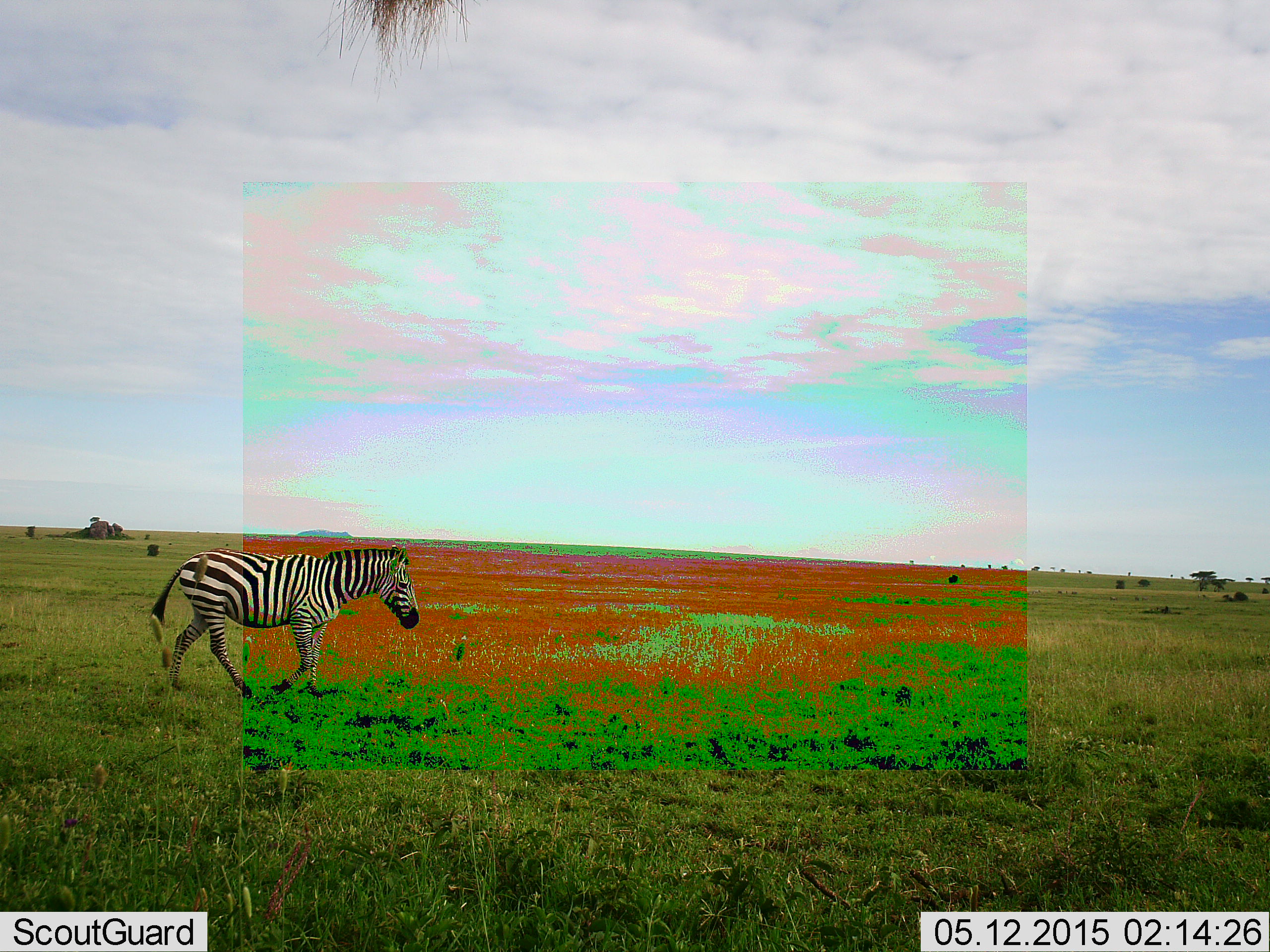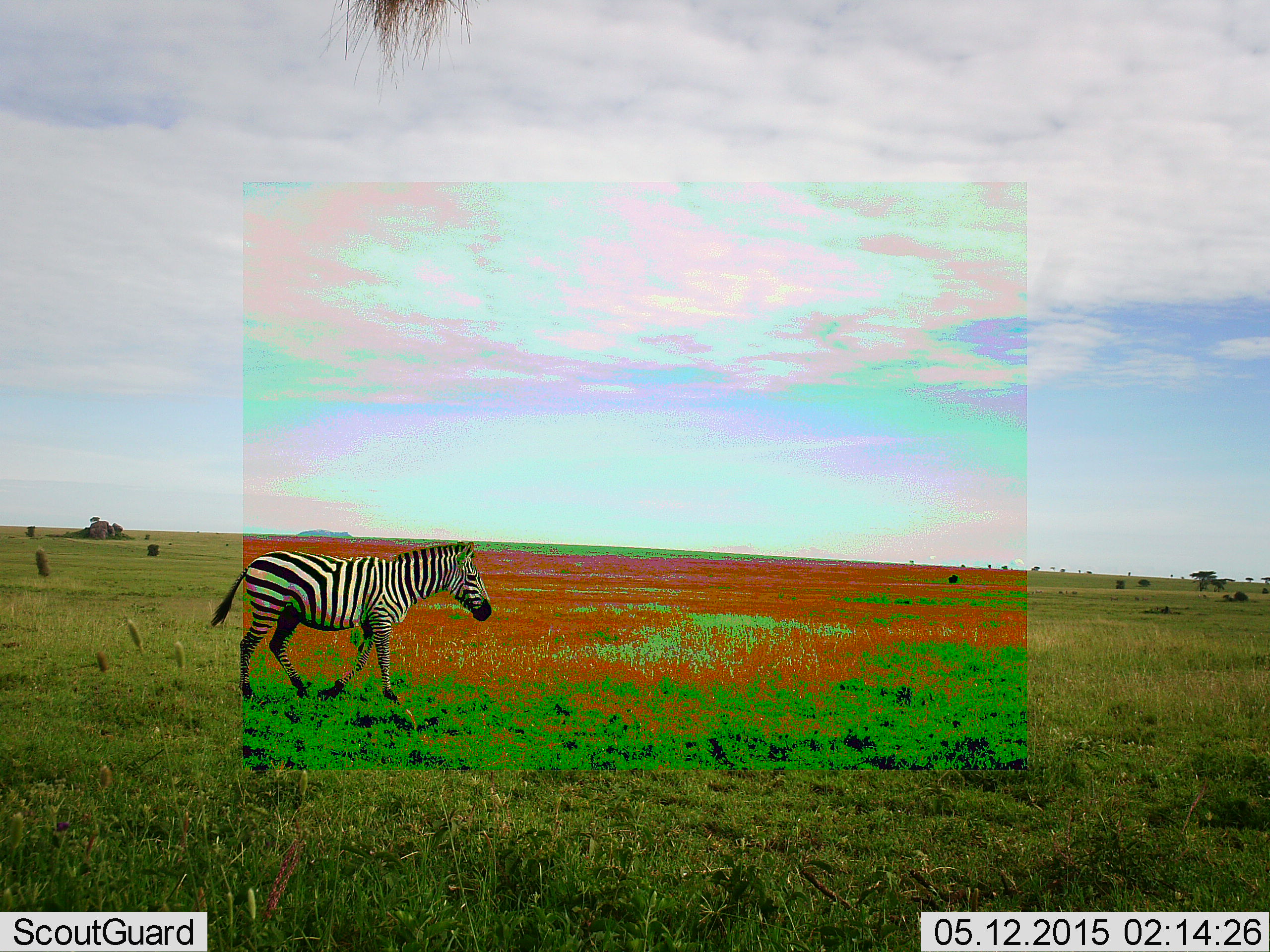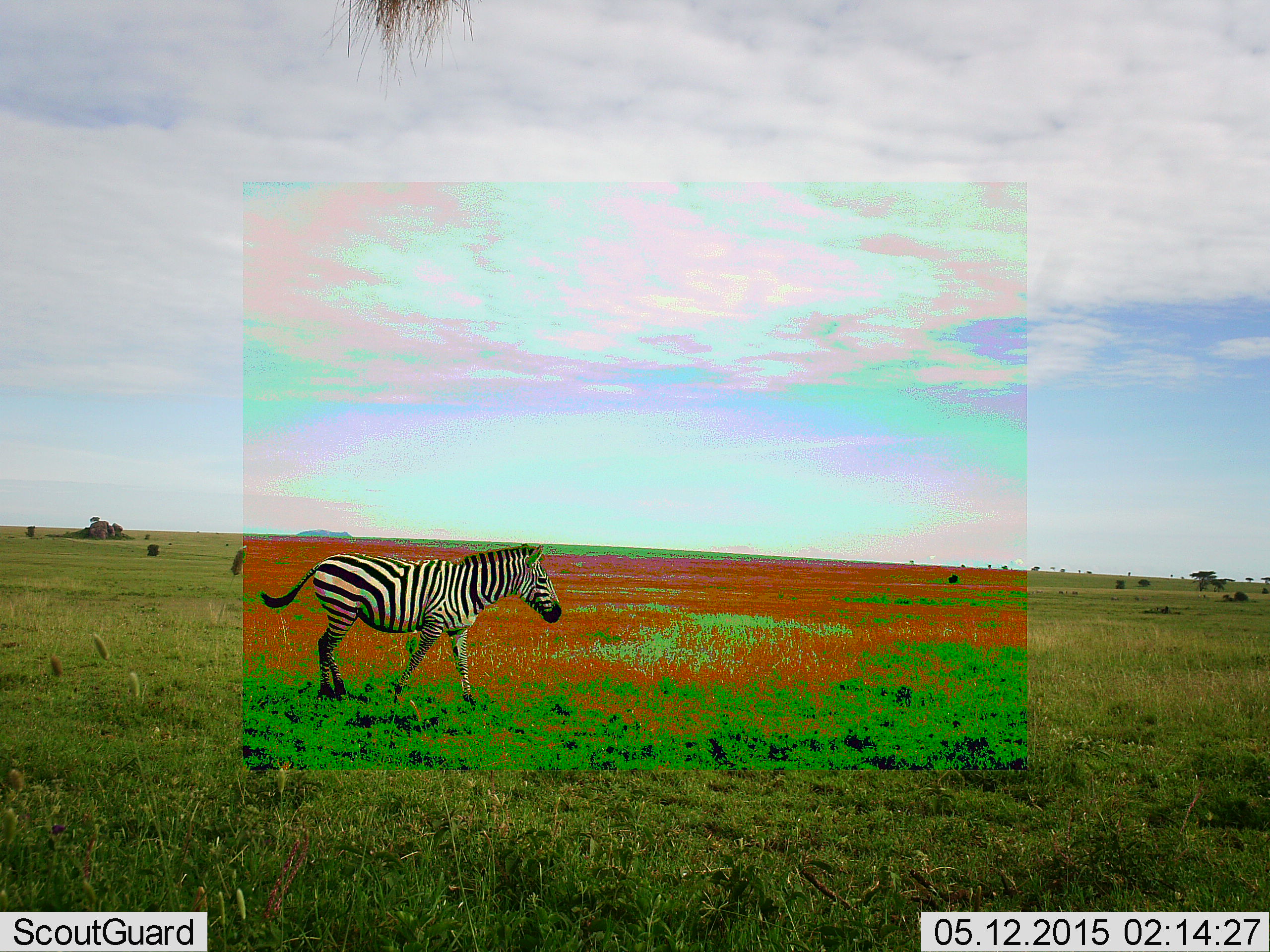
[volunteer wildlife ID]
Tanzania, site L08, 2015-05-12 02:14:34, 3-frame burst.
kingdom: Animalia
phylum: Chordata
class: Mammalia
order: Perissodactyla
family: Equidae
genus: Equus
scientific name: Equus quagga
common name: plains zebra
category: zebra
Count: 1.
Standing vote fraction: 10%.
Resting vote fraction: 0%.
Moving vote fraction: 90%.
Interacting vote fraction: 0%.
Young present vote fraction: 0%.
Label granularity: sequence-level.